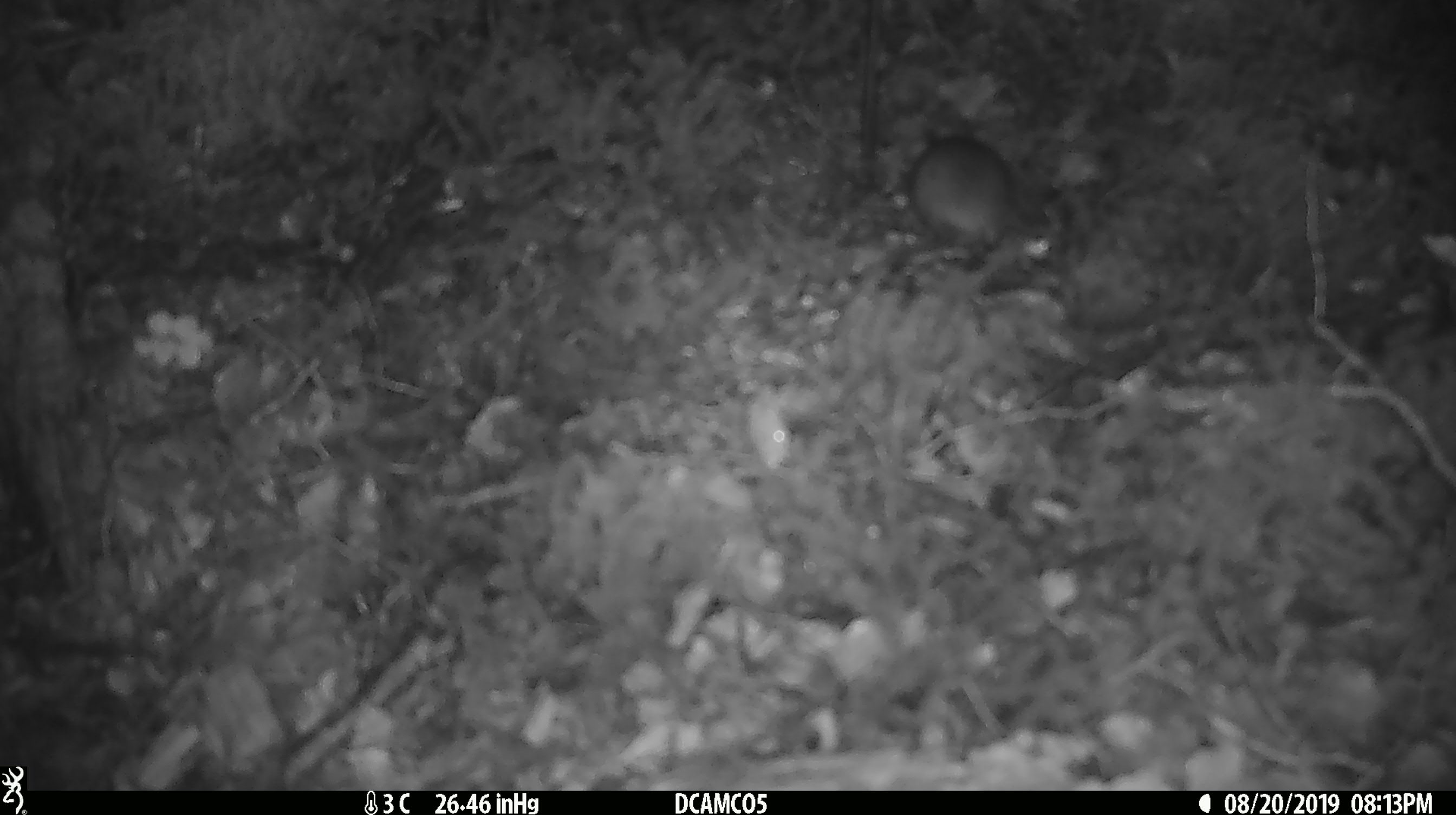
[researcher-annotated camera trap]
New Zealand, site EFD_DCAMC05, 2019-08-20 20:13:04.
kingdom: Animalia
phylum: Chordata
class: Mammalia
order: Rodentia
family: Muridae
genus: Mus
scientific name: Mus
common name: mouse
Mouse (Mus).